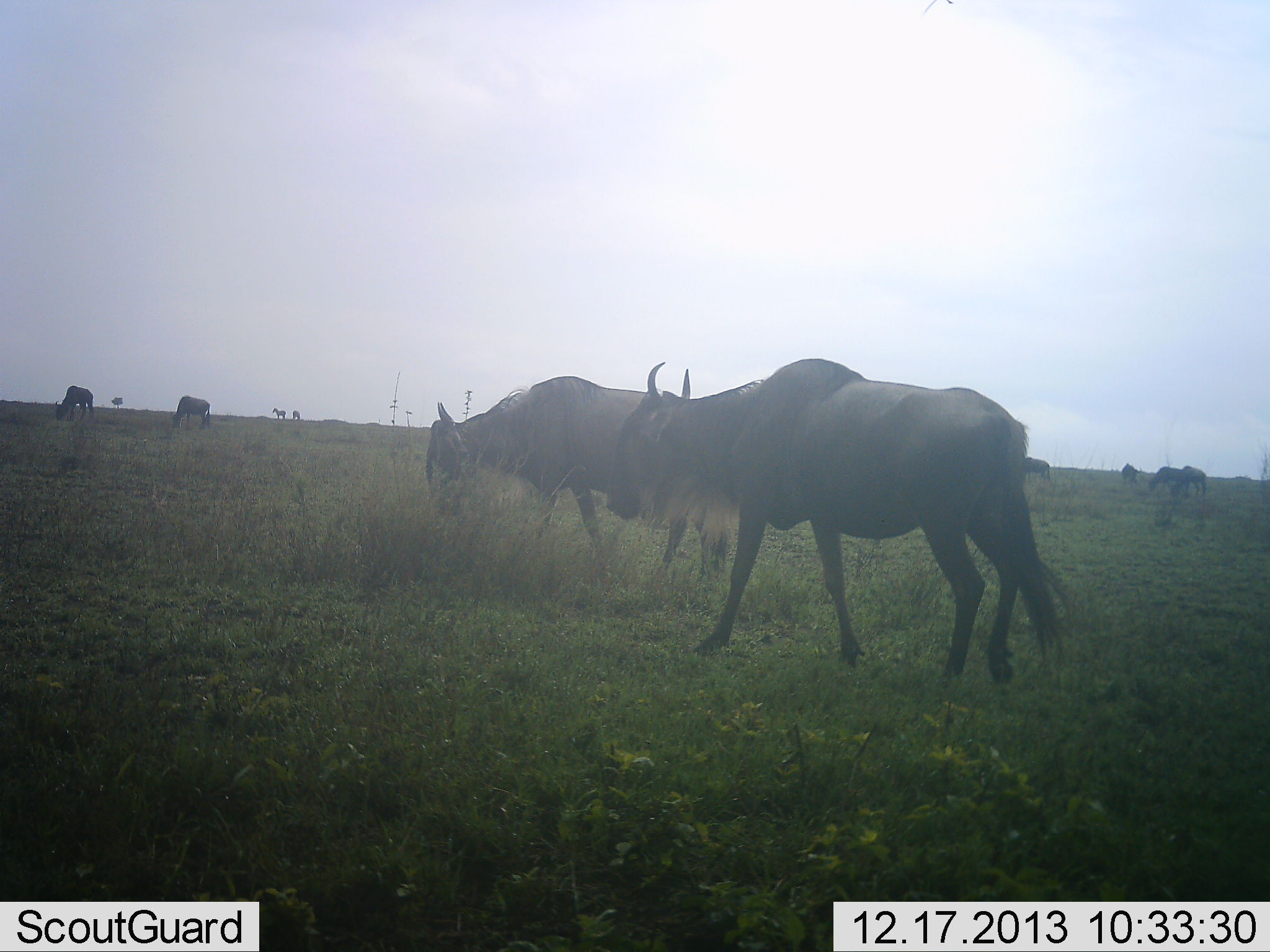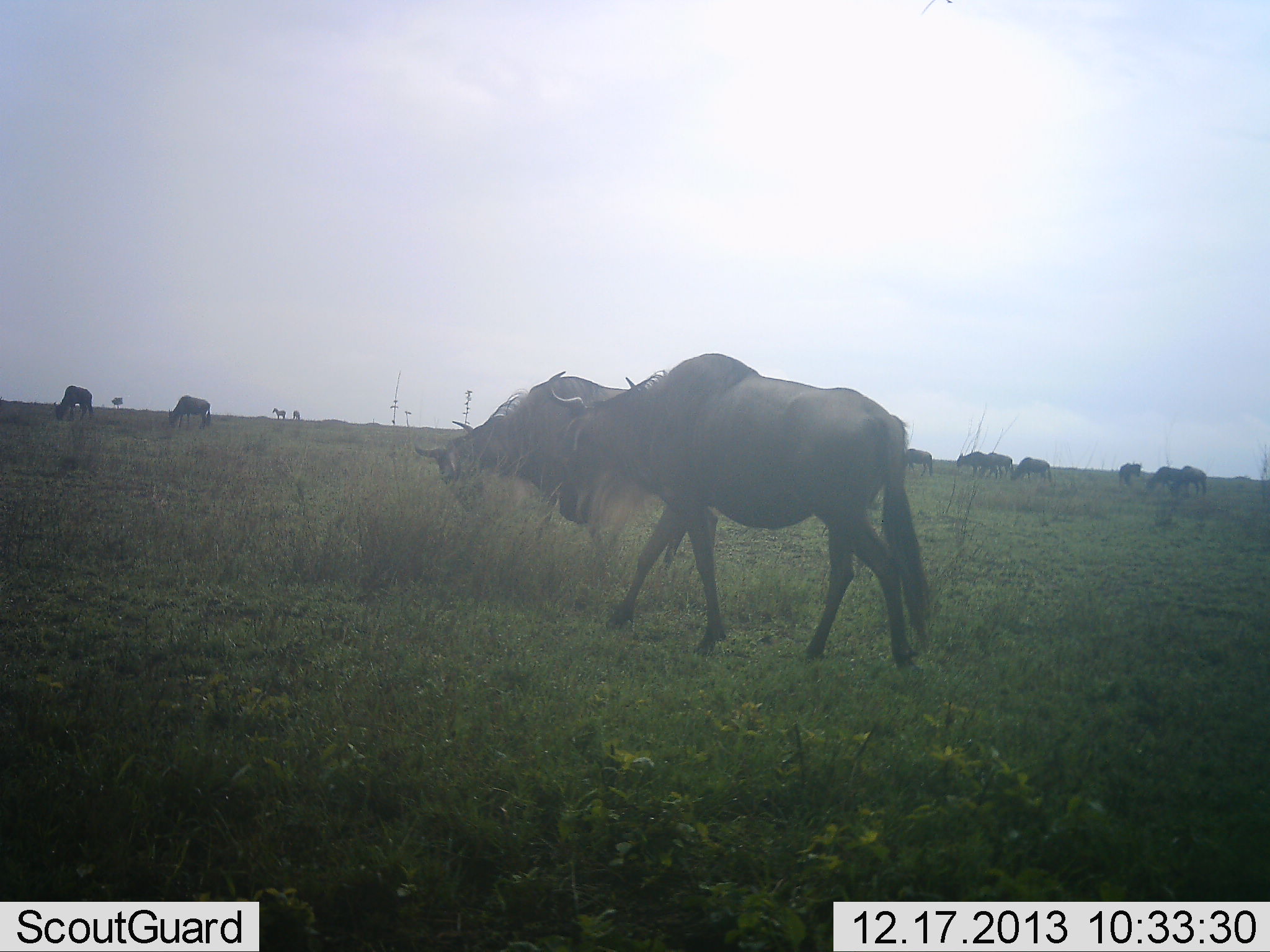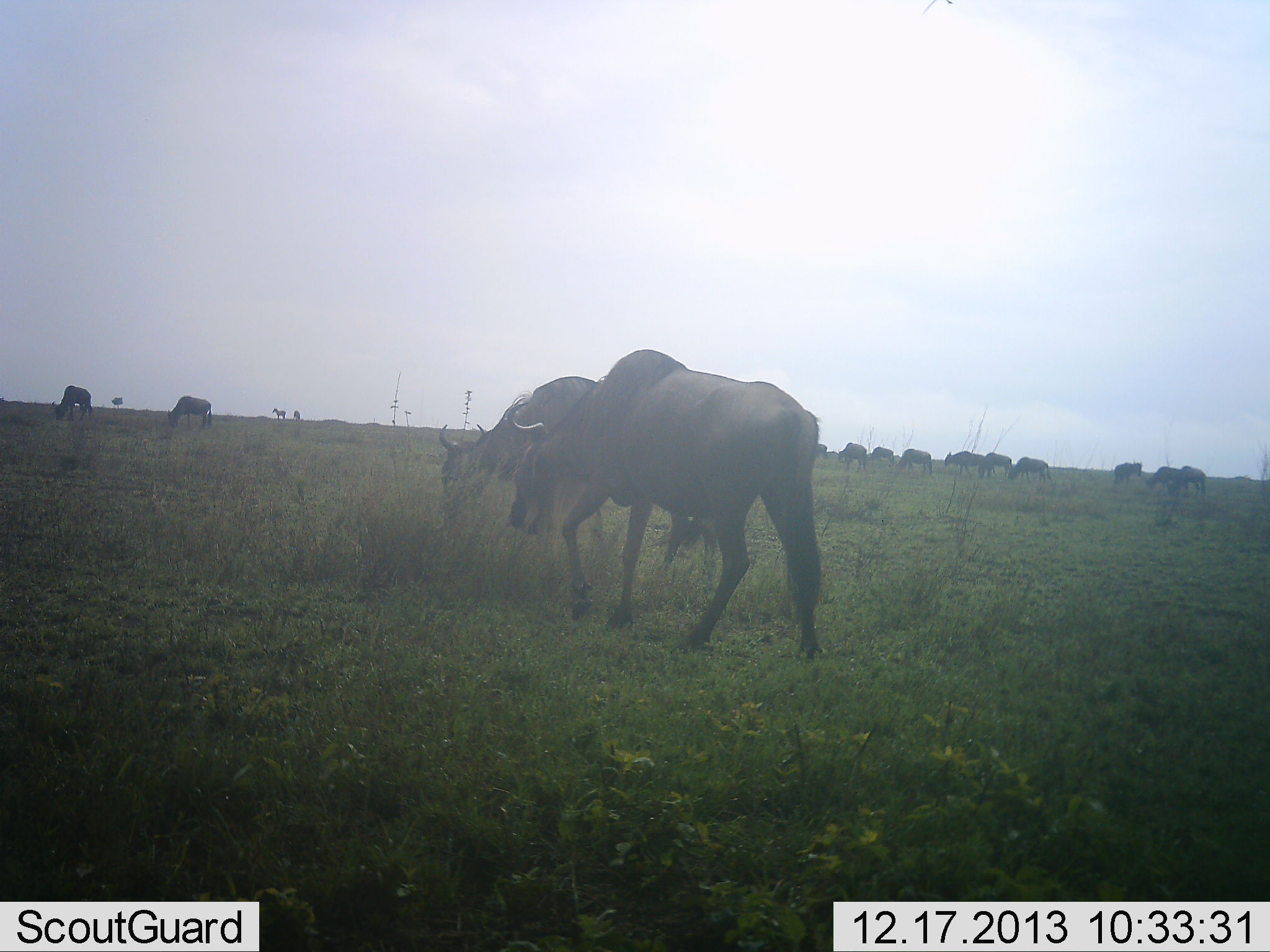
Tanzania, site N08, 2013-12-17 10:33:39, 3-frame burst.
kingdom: Animalia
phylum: Chordata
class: Mammalia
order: Artiodactyla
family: Bovidae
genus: Connochaetes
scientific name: Connochaetes taurinus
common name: blue wildebeest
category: wildebeest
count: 11-50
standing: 36%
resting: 9%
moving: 73%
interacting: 9%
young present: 0%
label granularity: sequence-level